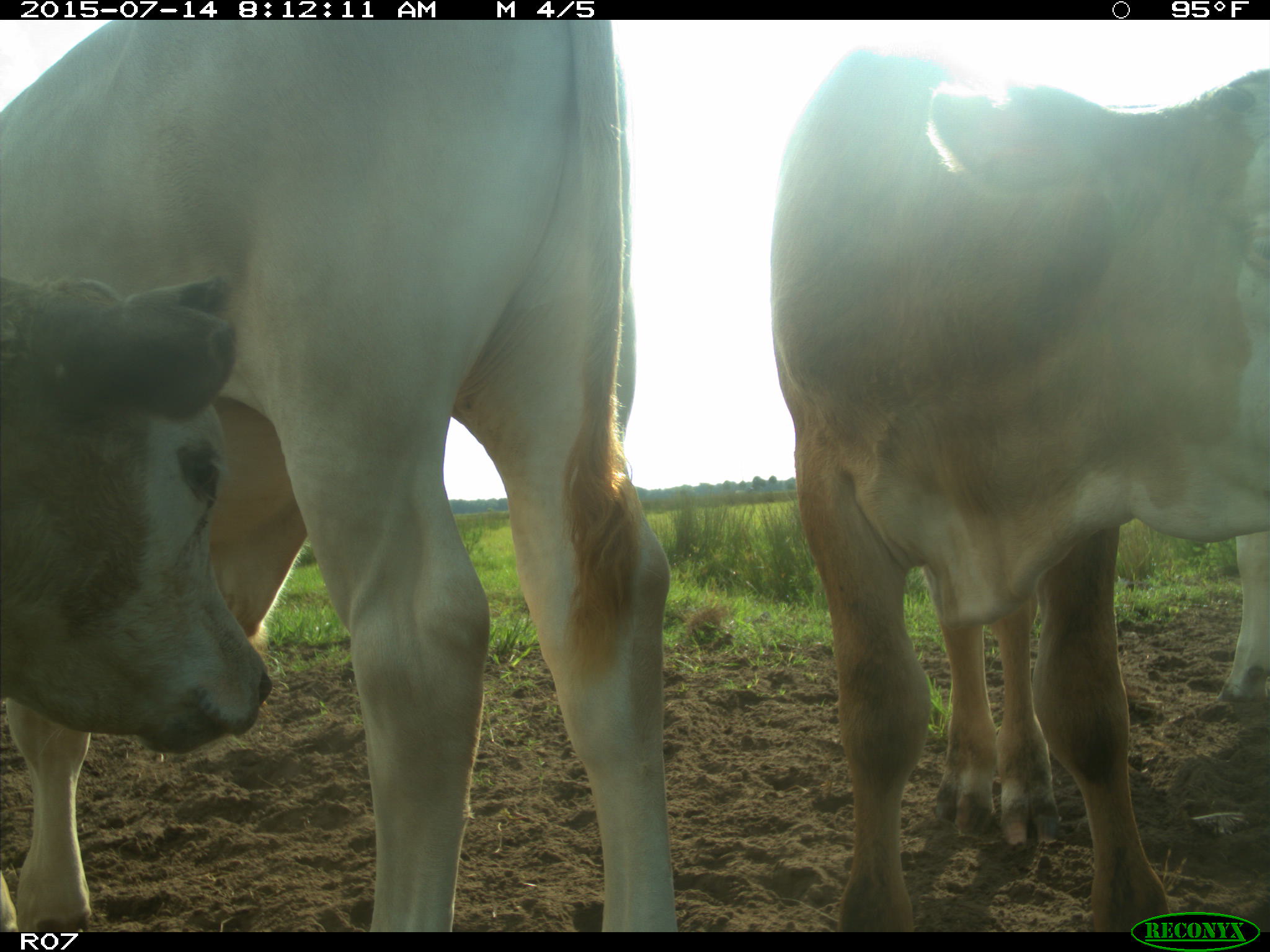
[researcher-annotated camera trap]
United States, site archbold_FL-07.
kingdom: Animalia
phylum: Chordata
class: Mammalia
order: Artiodactyla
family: Bovidae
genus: Bos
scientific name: Bos taurus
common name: domestic cow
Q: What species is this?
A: Bos taurus (domestic cow).